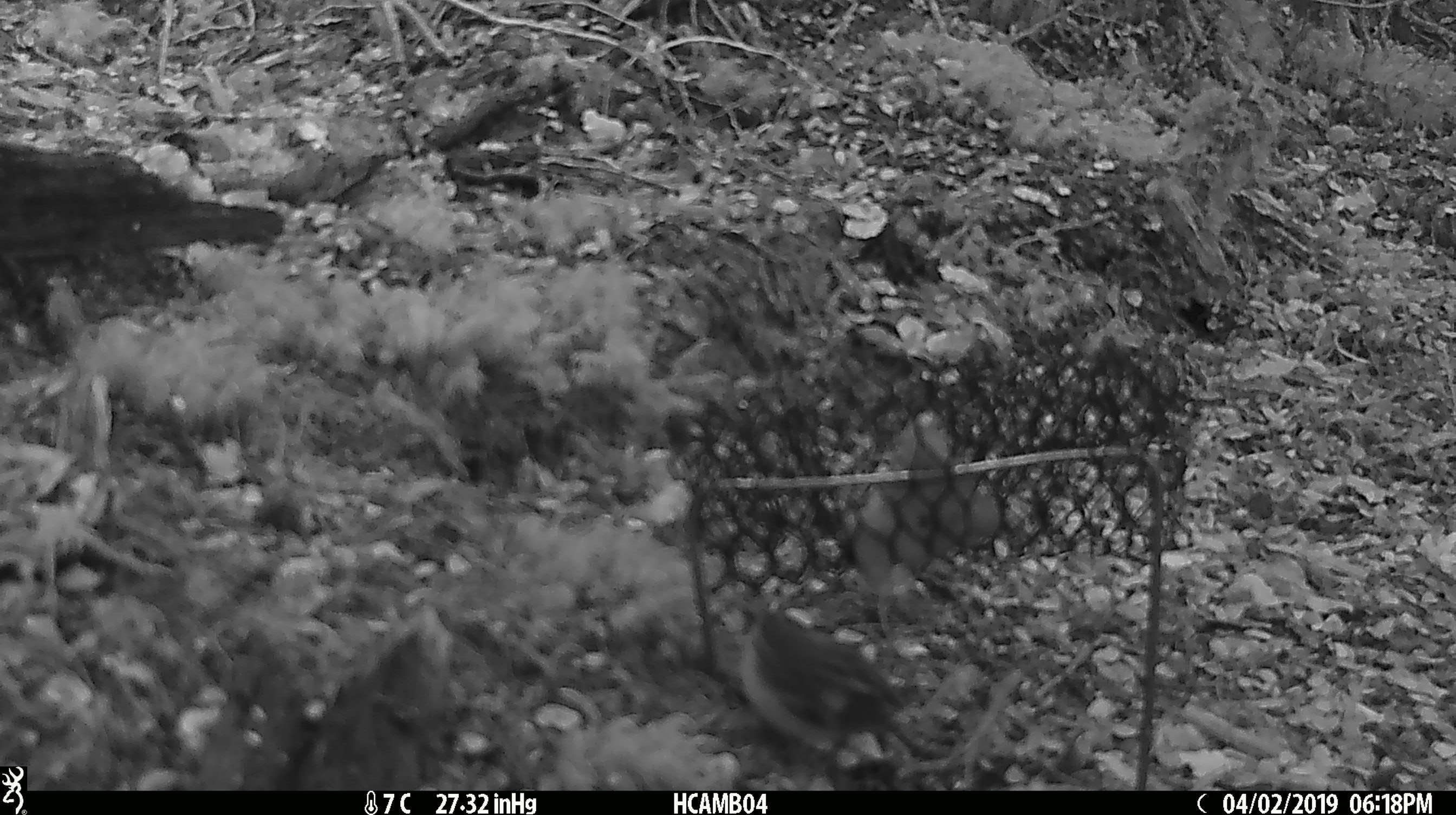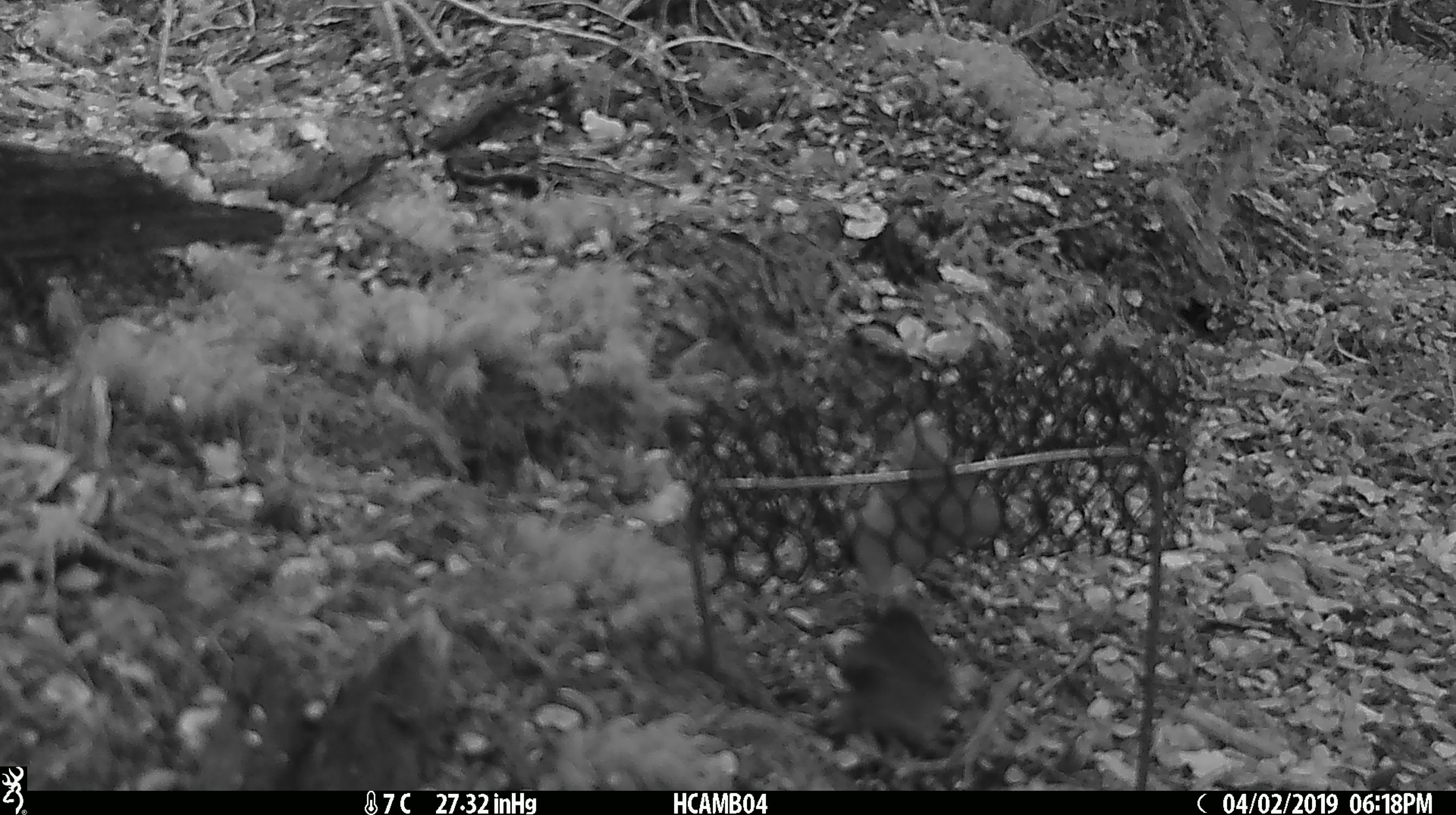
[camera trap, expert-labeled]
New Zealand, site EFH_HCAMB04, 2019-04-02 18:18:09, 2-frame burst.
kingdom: Animalia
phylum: Chordata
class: Aves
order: Passeriformes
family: Acanthisittidae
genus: Acanthisitta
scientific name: Acanthisitta chloris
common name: rifleman